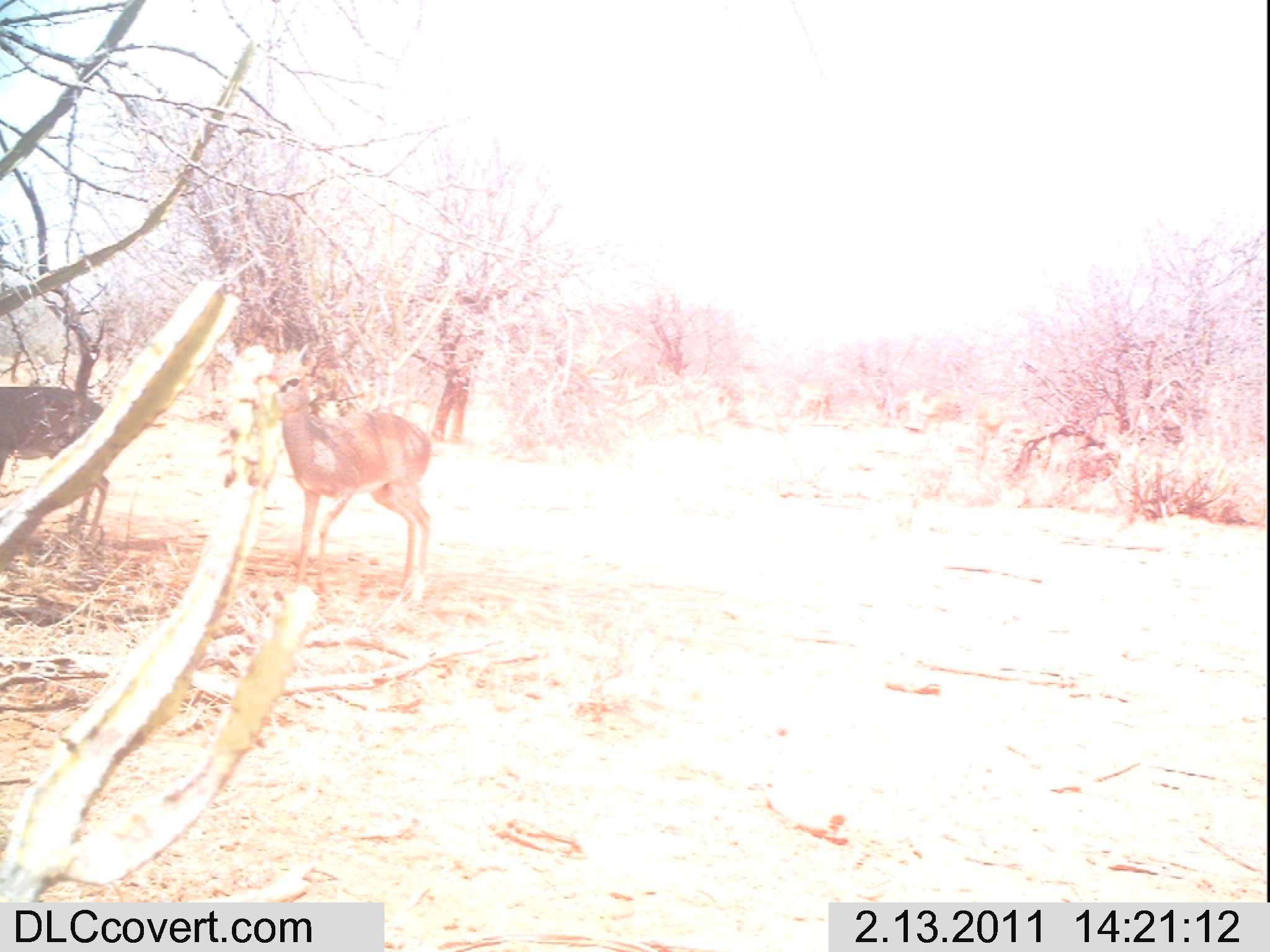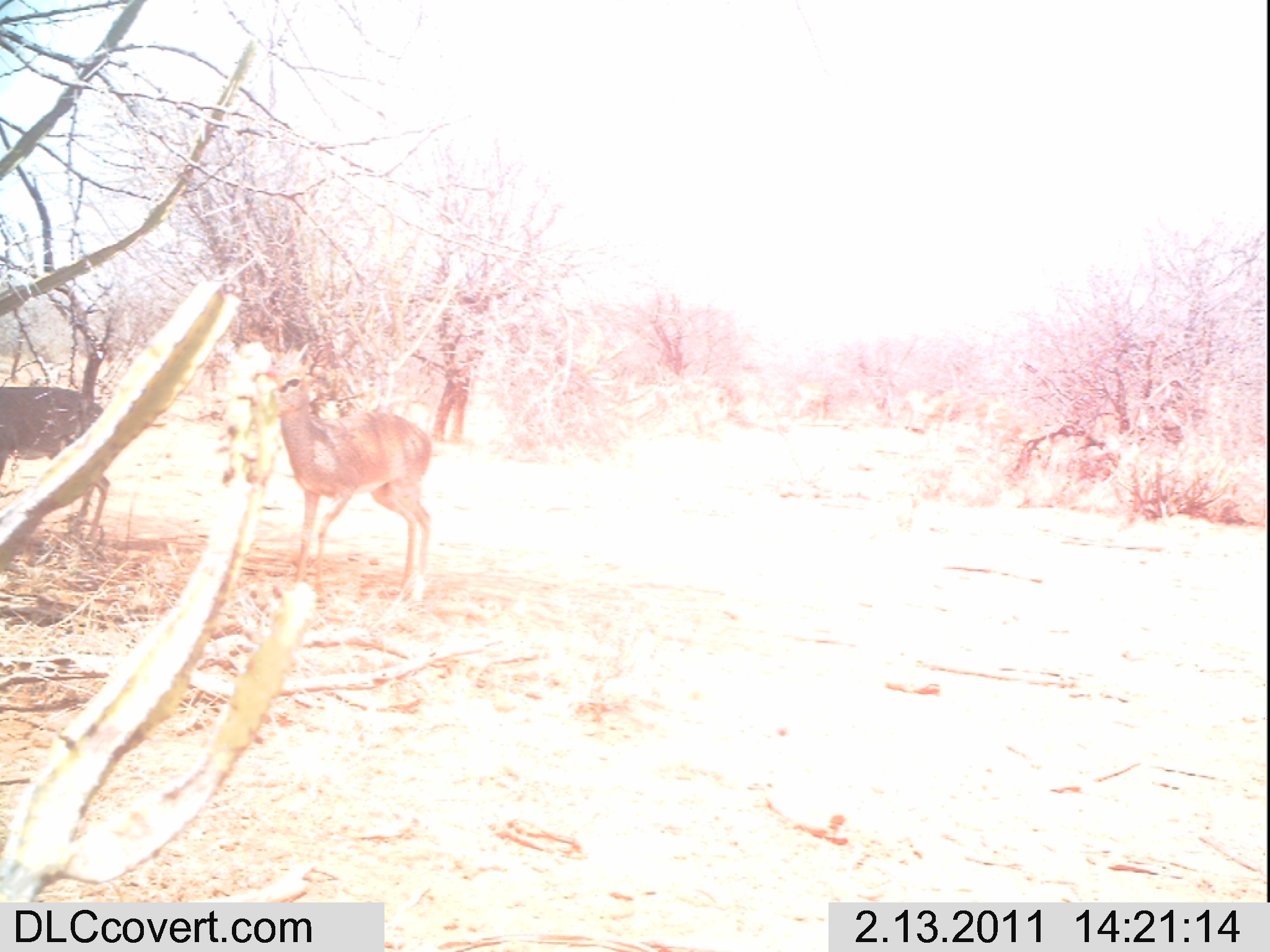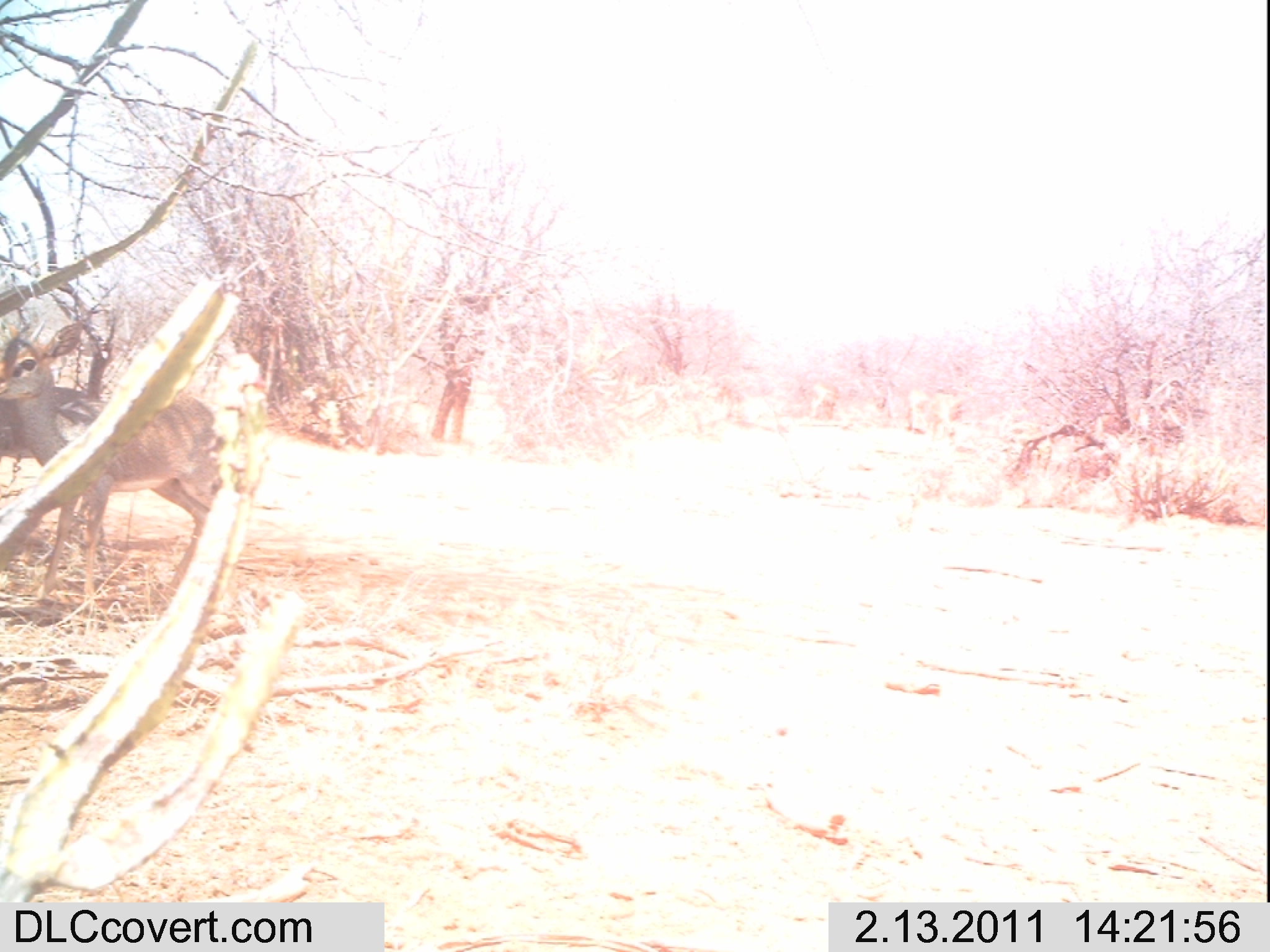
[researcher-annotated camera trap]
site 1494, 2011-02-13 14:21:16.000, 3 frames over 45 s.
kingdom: Animalia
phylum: Chordata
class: Mammalia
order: Artiodactyla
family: Bovidae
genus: Madoqua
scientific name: Madoqua guentheri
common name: günther's dik-dik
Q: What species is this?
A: Madoqua guentheri (günther's dik-dik).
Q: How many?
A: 2.